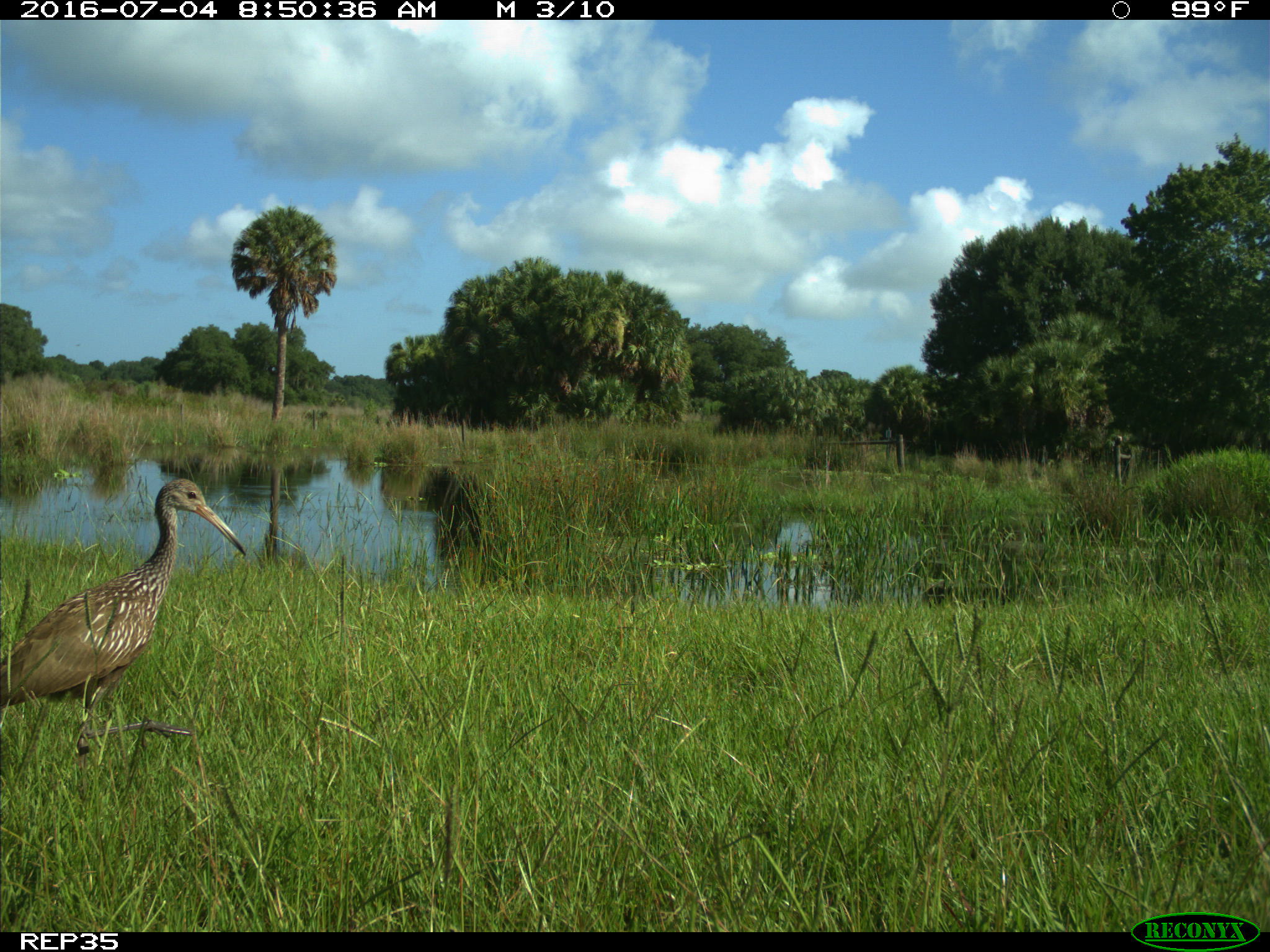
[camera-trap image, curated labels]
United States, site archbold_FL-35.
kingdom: Animalia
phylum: Chordata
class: Aves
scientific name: Aves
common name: birds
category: unidentified bird